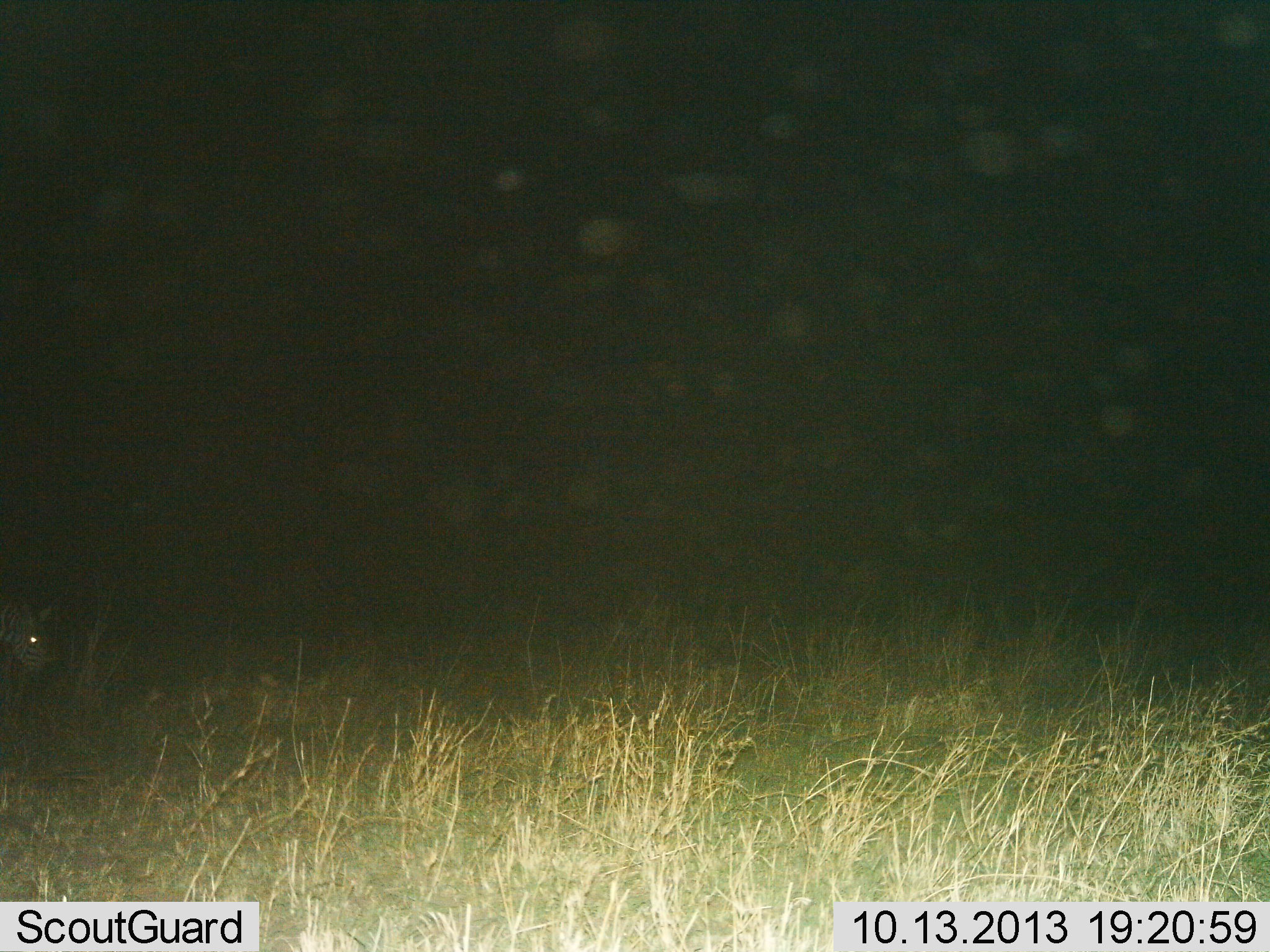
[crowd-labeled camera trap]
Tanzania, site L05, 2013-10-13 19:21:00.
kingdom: Animalia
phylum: Chordata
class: Mammalia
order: Perissodactyla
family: Equidae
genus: Equus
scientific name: Equus quagga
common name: plains zebra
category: zebra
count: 1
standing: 44%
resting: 0%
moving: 44%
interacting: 0%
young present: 0%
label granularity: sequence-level